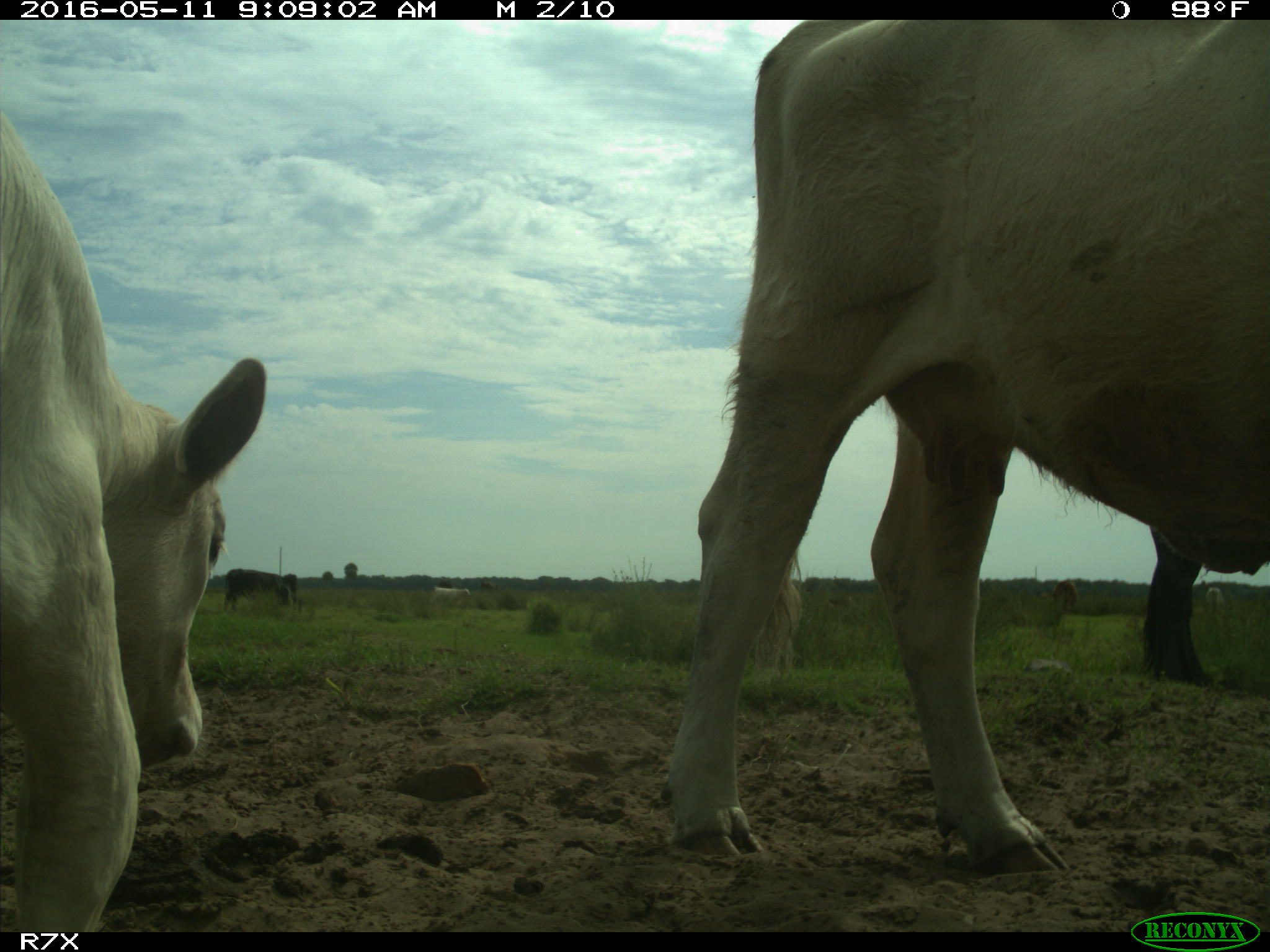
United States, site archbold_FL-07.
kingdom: Animalia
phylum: Chordata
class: Mammalia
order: Artiodactyla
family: Bovidae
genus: Bos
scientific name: Bos taurus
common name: domestic cow